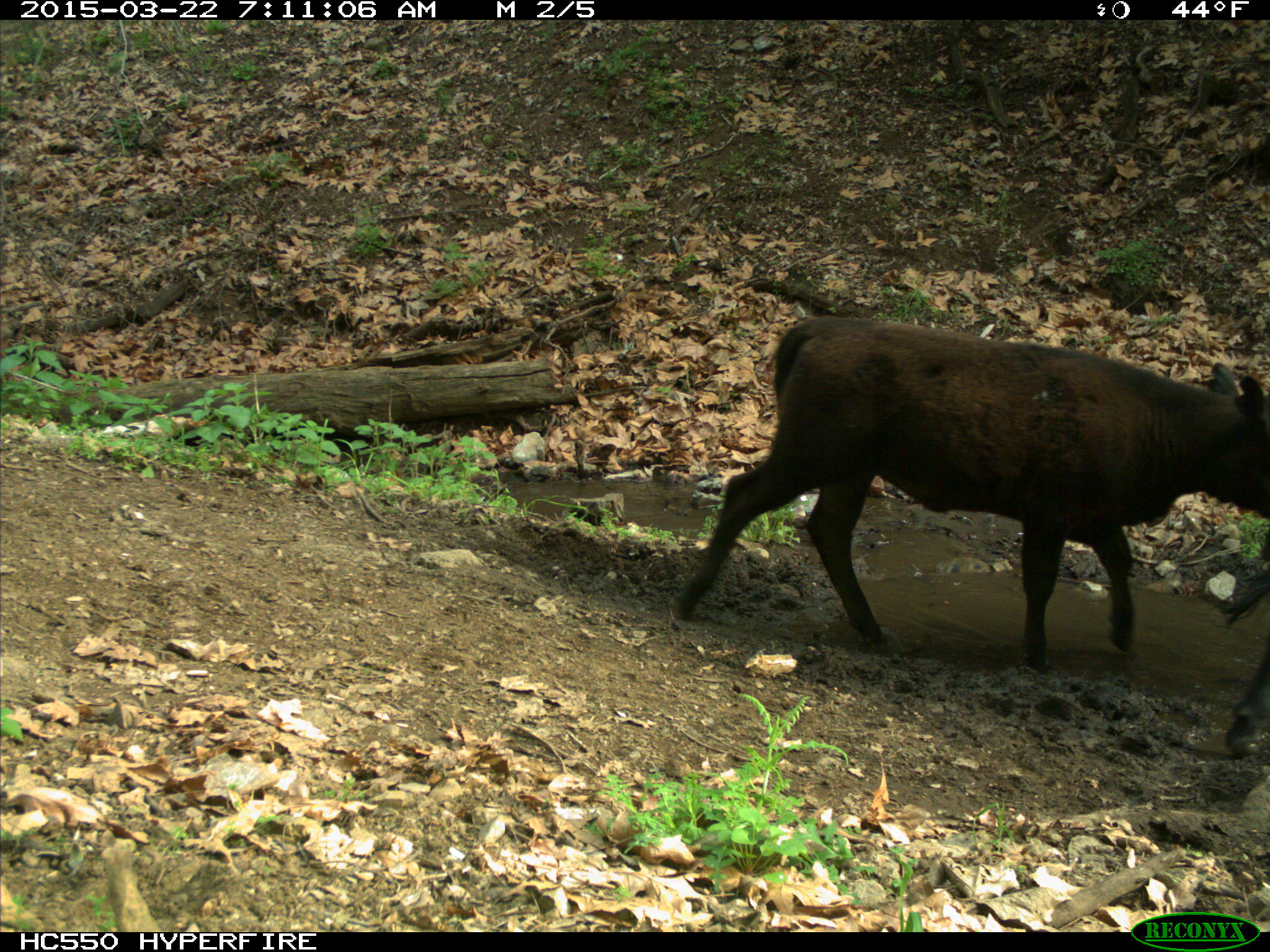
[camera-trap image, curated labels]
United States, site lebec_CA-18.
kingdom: Animalia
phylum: Chordata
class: Mammalia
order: Artiodactyla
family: Bovidae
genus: Bos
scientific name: Bos taurus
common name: domestic cow